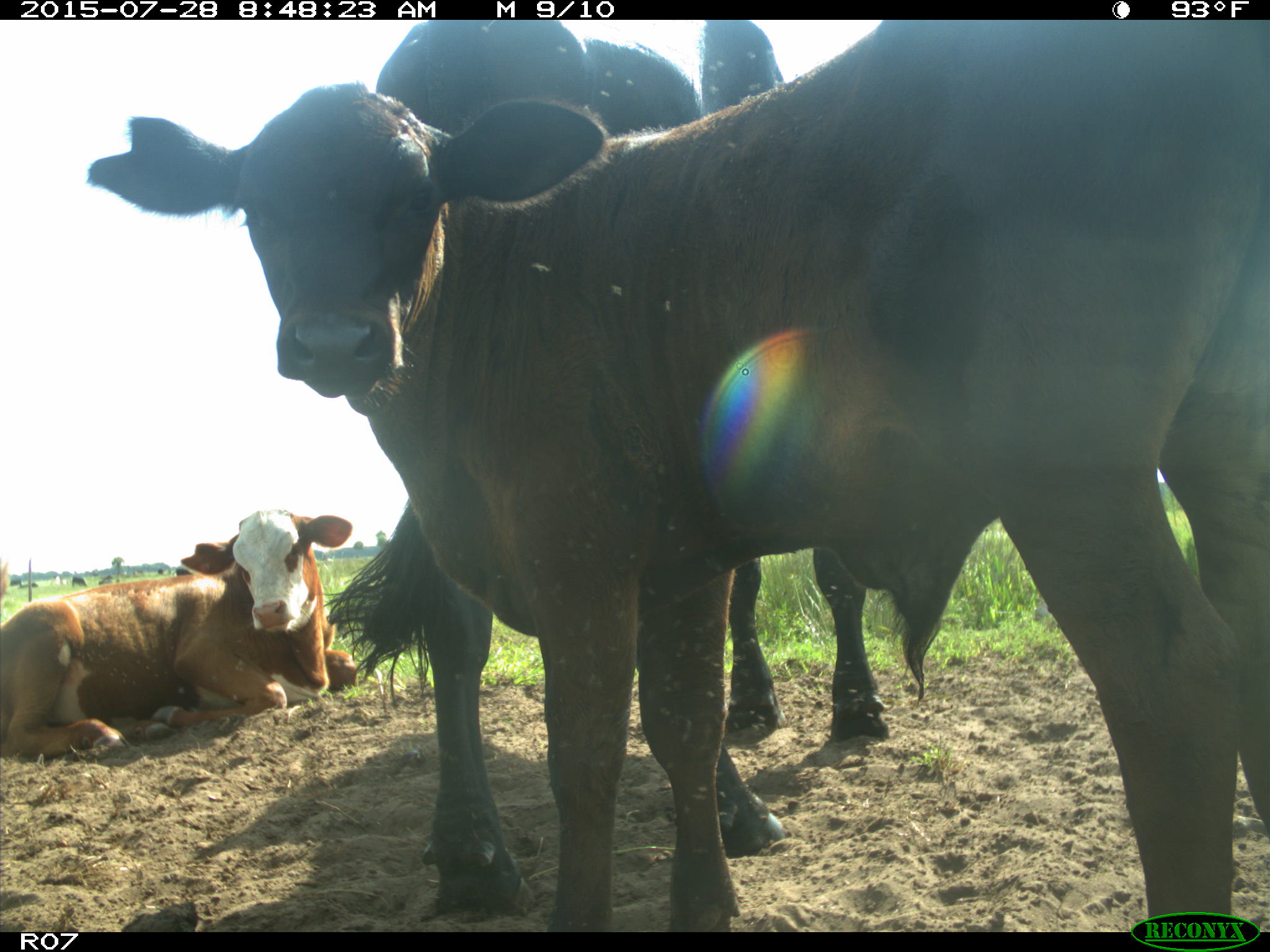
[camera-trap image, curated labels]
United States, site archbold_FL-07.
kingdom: Animalia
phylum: Chordata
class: Mammalia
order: Artiodactyla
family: Bovidae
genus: Bos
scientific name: Bos taurus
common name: domestic cow